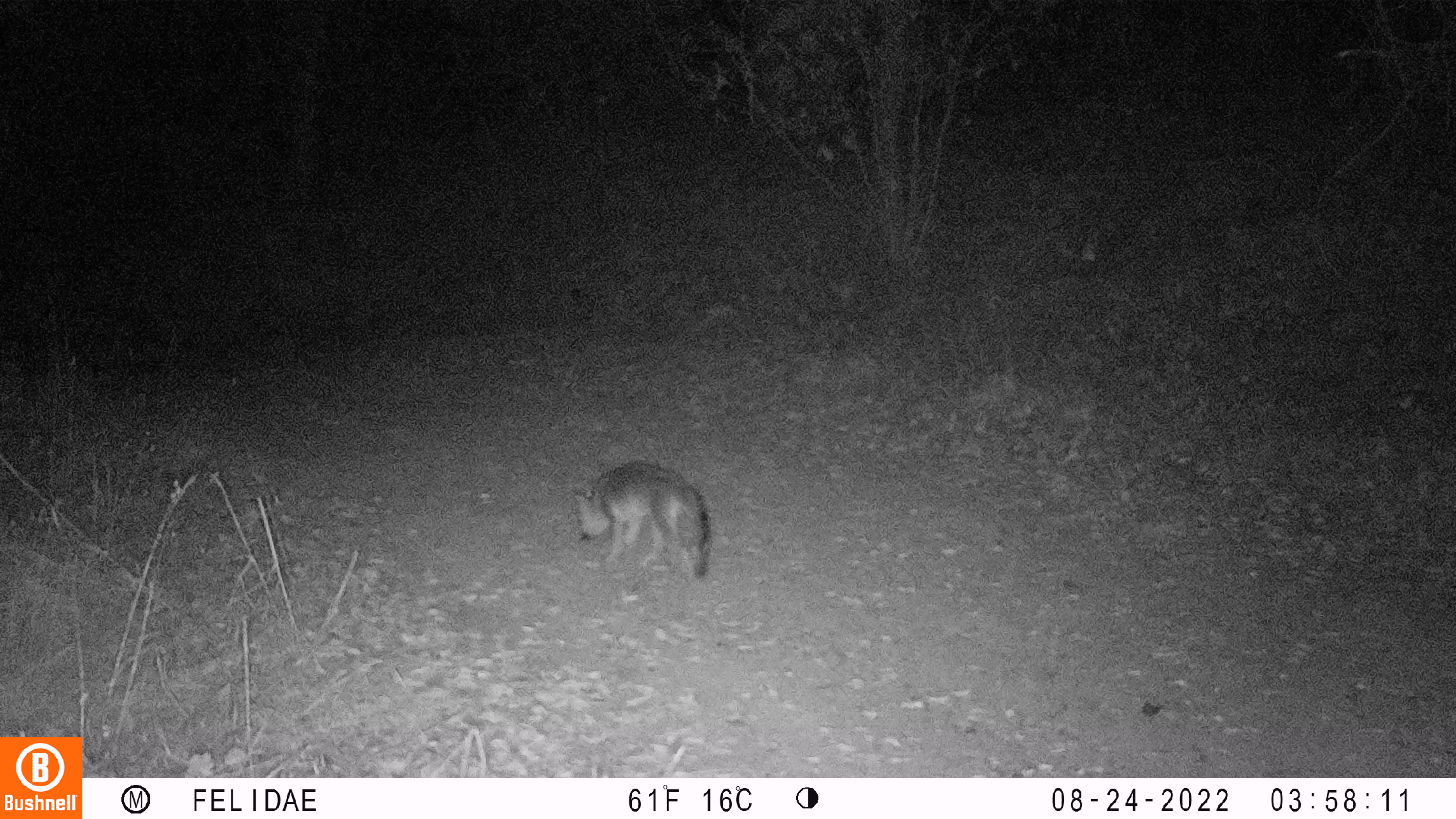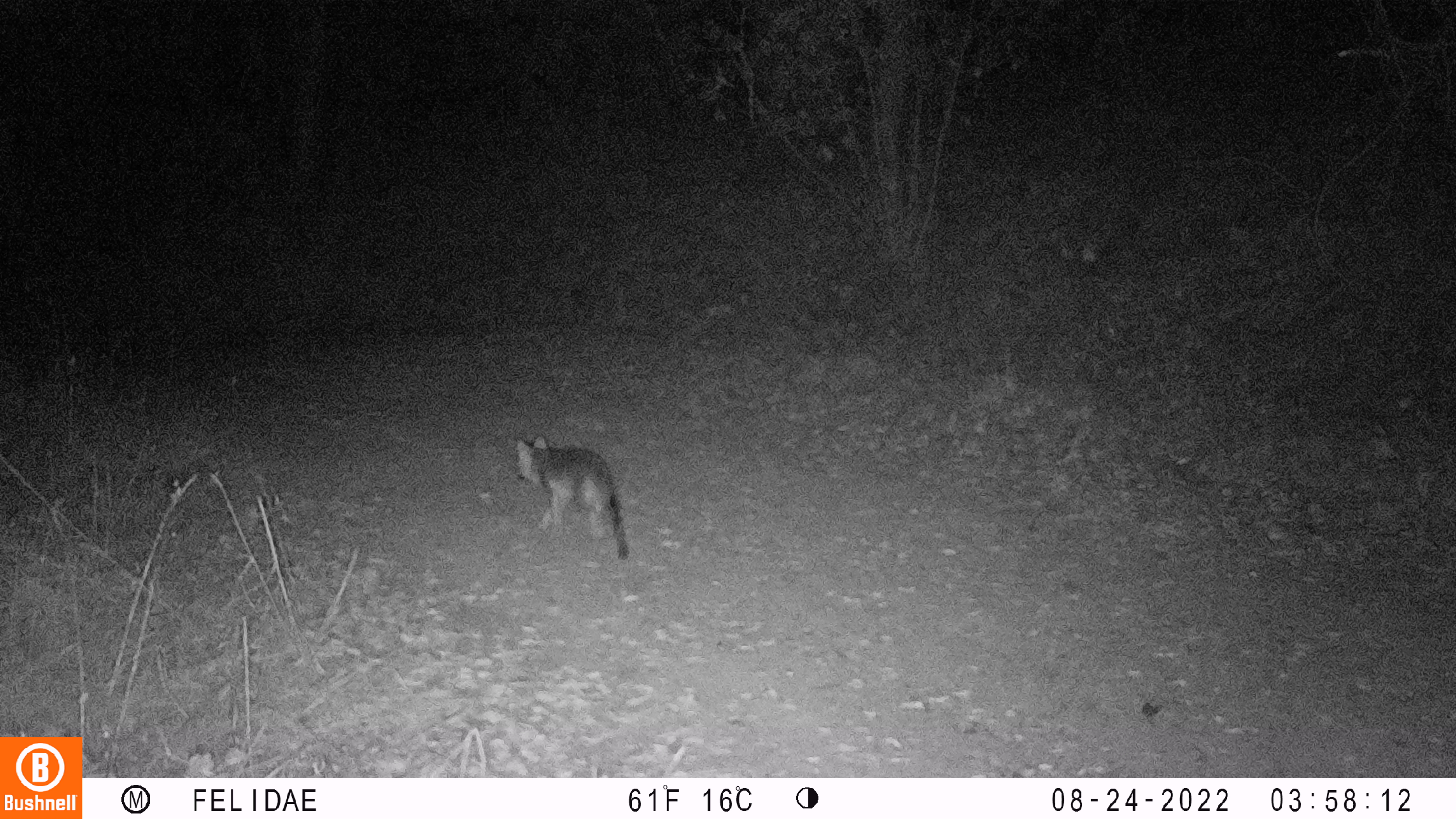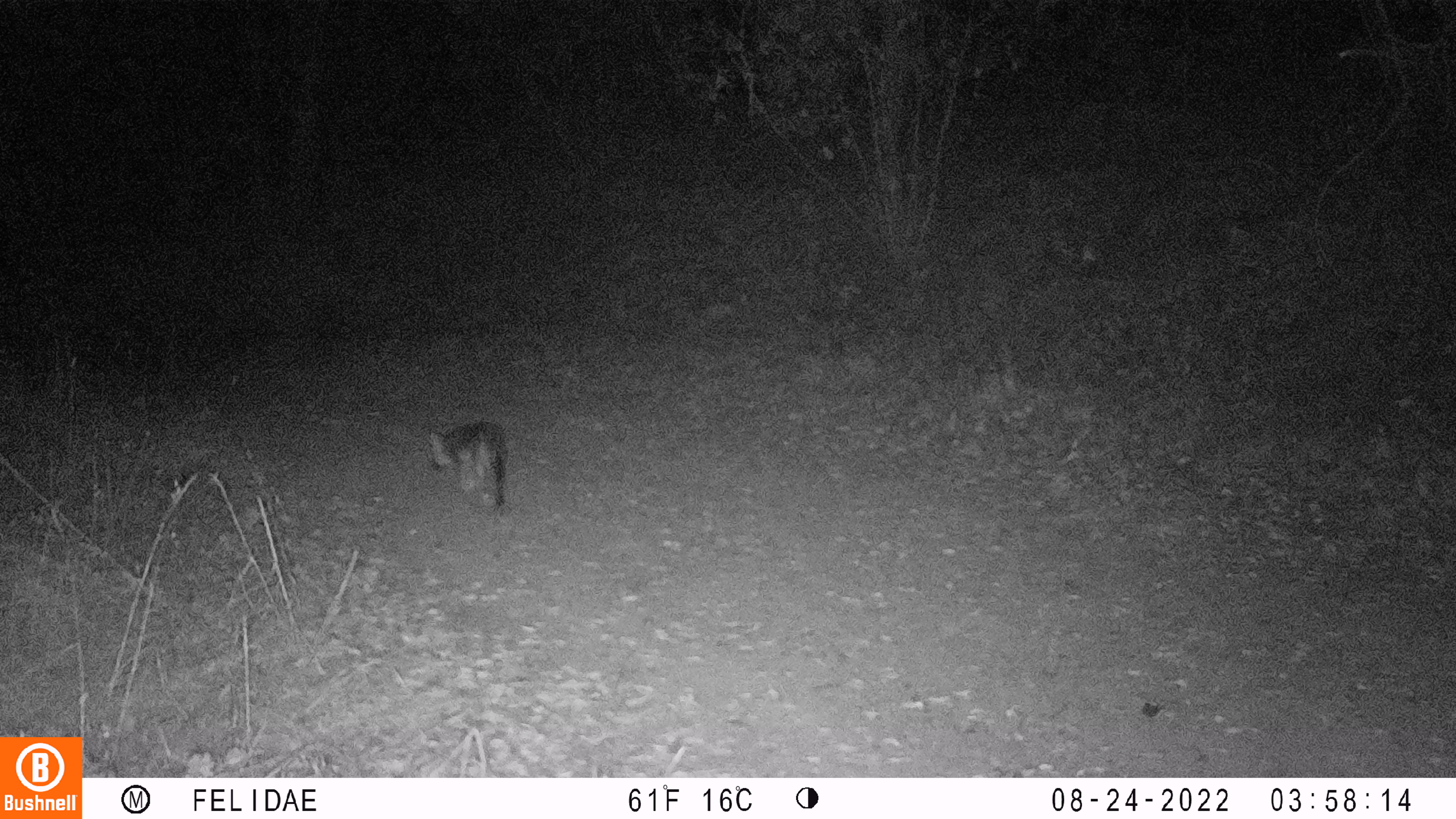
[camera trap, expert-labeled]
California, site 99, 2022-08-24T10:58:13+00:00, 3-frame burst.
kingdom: Animalia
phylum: Chordata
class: Mammalia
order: Carnivora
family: Canidae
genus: Urocyon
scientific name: Urocyon cinereoargenteus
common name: gray fox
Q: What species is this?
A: Gray fox (Urocyon cinereoargenteus).